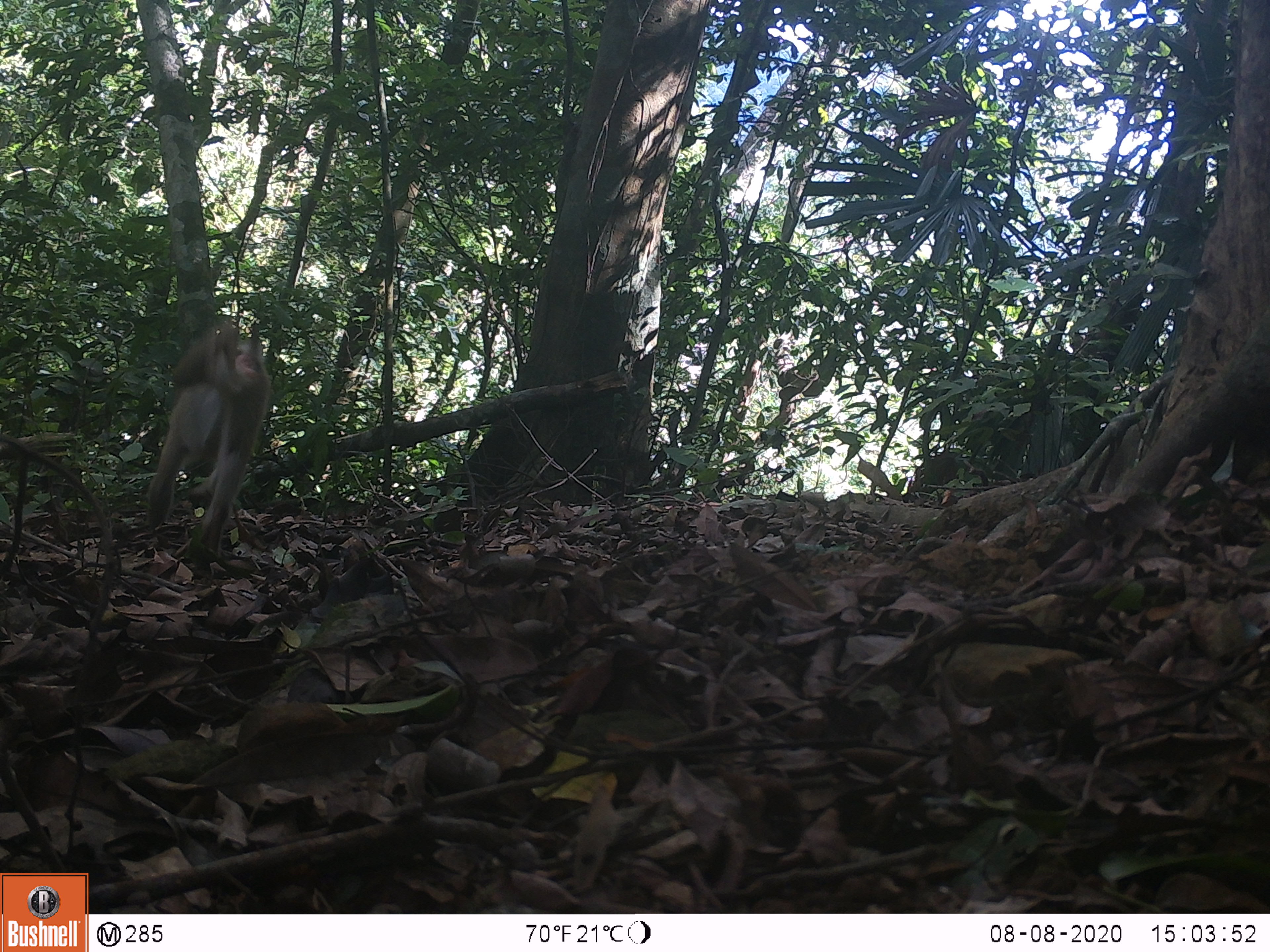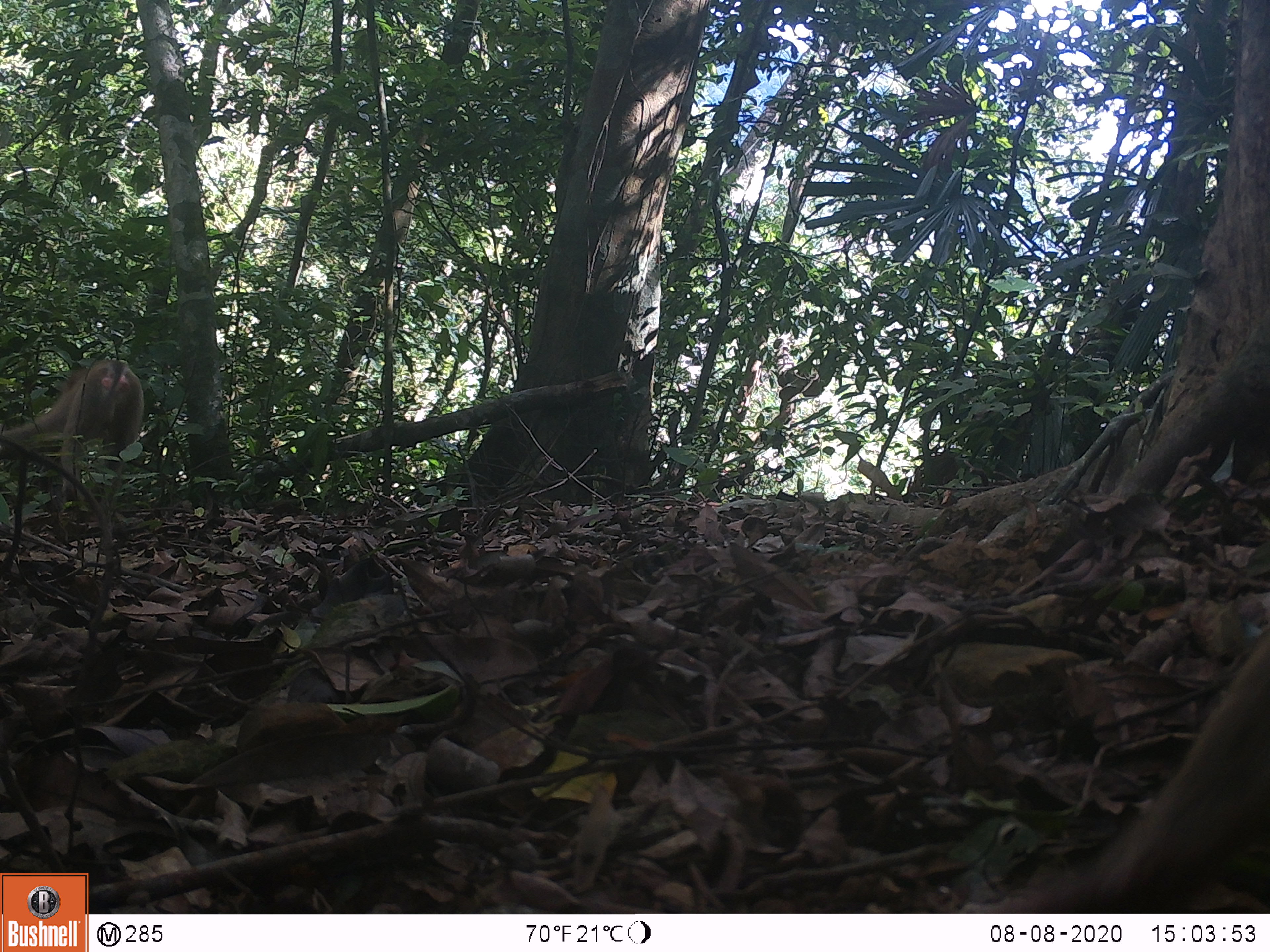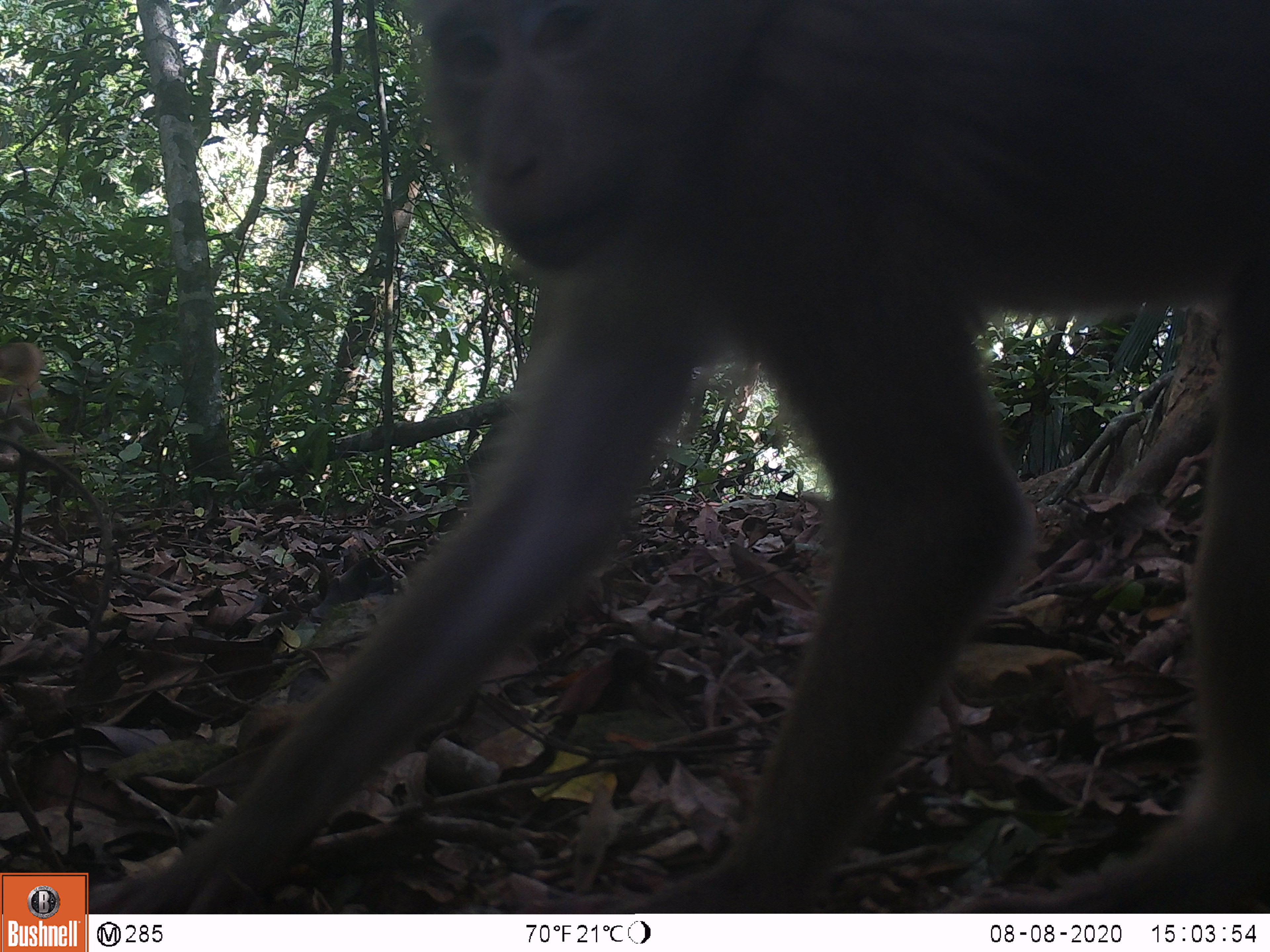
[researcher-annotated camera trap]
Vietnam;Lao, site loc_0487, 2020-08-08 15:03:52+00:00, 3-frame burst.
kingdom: Animalia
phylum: Chordata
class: Mammalia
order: Primates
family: Cercopithecidae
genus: Macaca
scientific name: Macaca nemestrina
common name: pig-tailed macaque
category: pig tailed macaque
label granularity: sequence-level